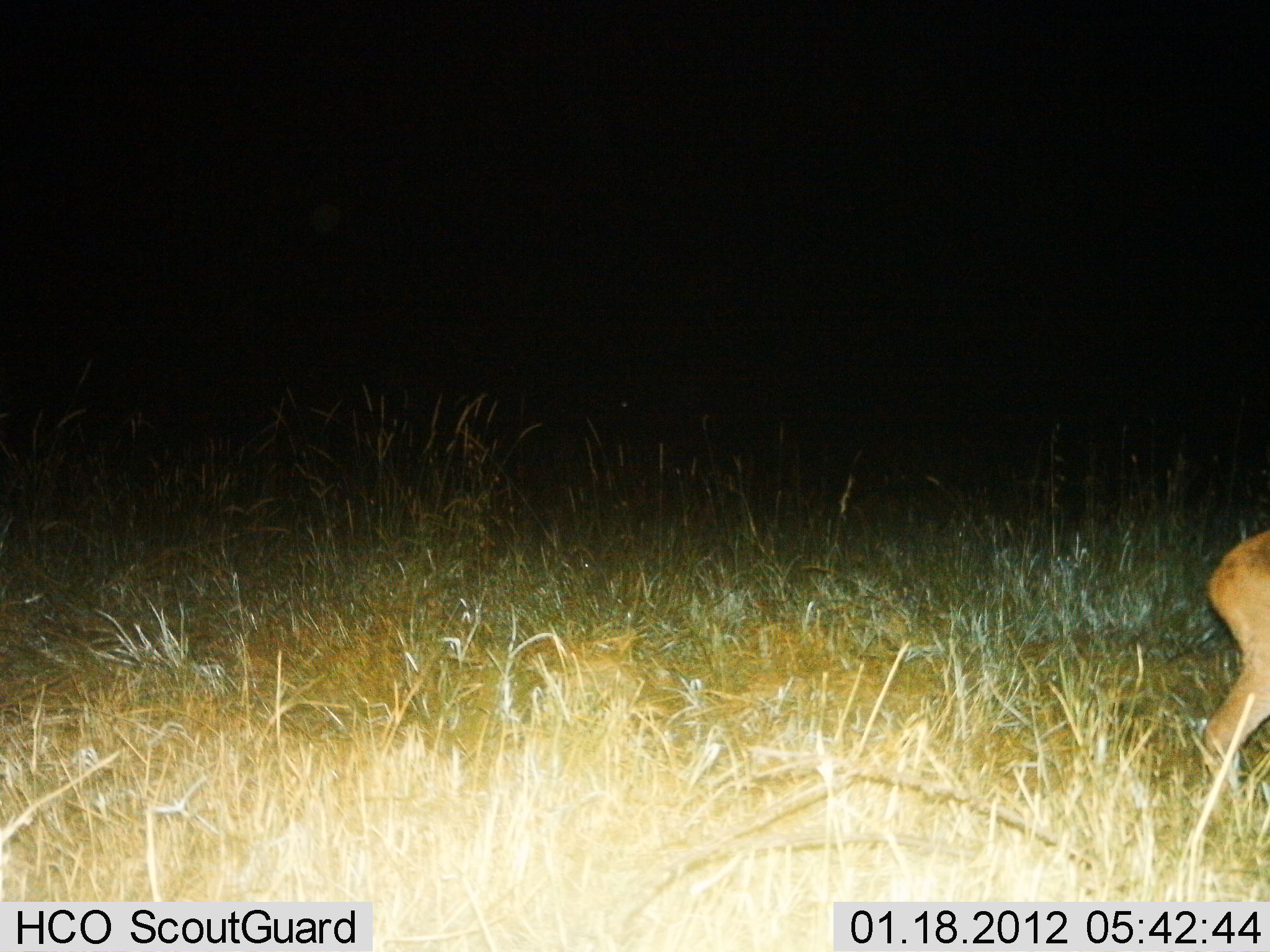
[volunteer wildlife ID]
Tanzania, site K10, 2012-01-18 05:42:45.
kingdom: Animalia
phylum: Chordata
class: Mammalia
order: Artiodactyla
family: Bovidae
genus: Redunca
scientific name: Redunca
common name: reedbuck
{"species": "reedbuck (Redunca)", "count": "1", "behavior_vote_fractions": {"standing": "44%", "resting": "0%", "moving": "56%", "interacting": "0%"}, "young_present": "0%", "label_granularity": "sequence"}